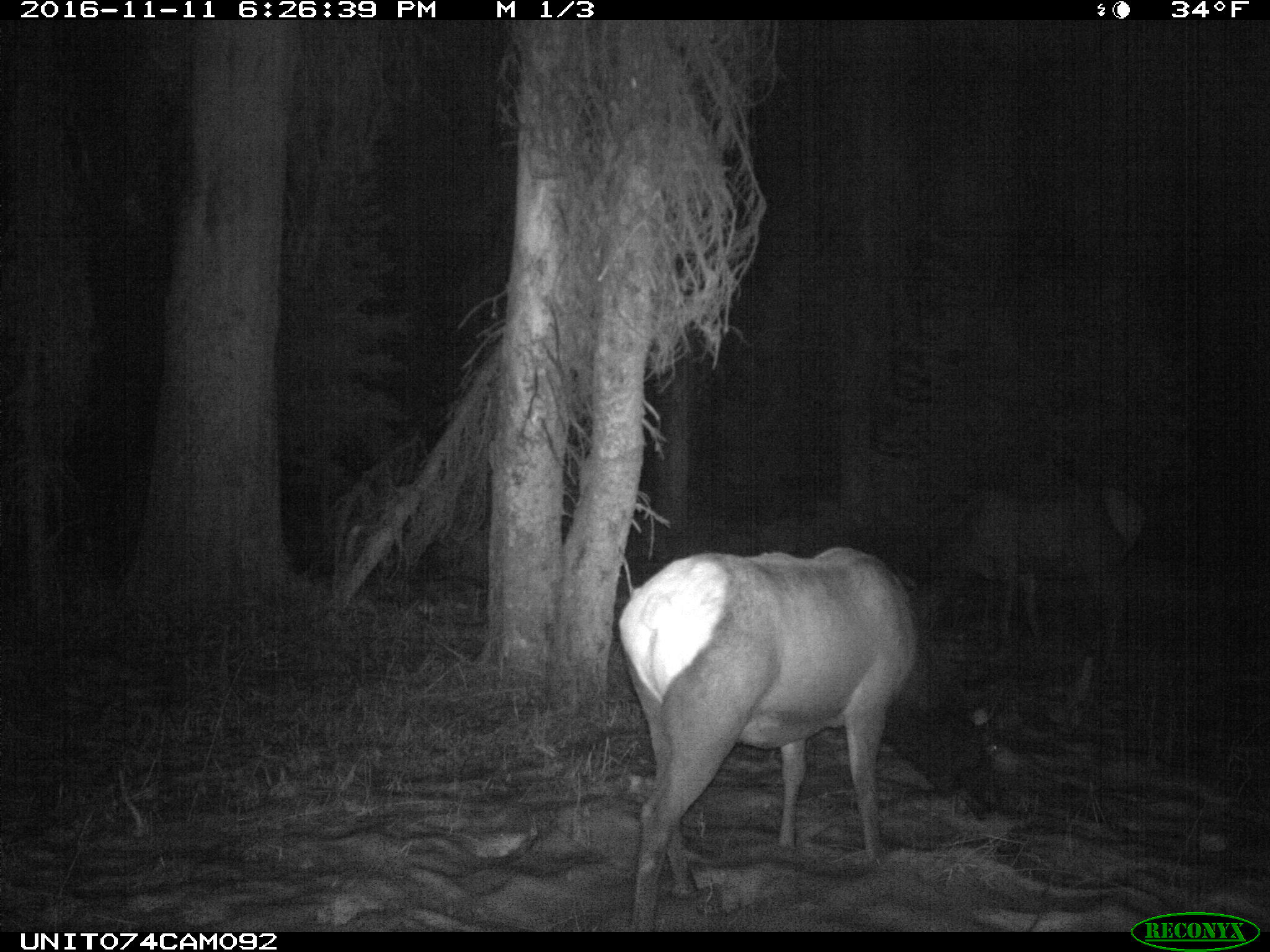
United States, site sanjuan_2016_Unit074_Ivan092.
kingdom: Animalia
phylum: Chordata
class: Mammalia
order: Artiodactyla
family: Cervidae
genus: Cervus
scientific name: Cervus elaphus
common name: red deer